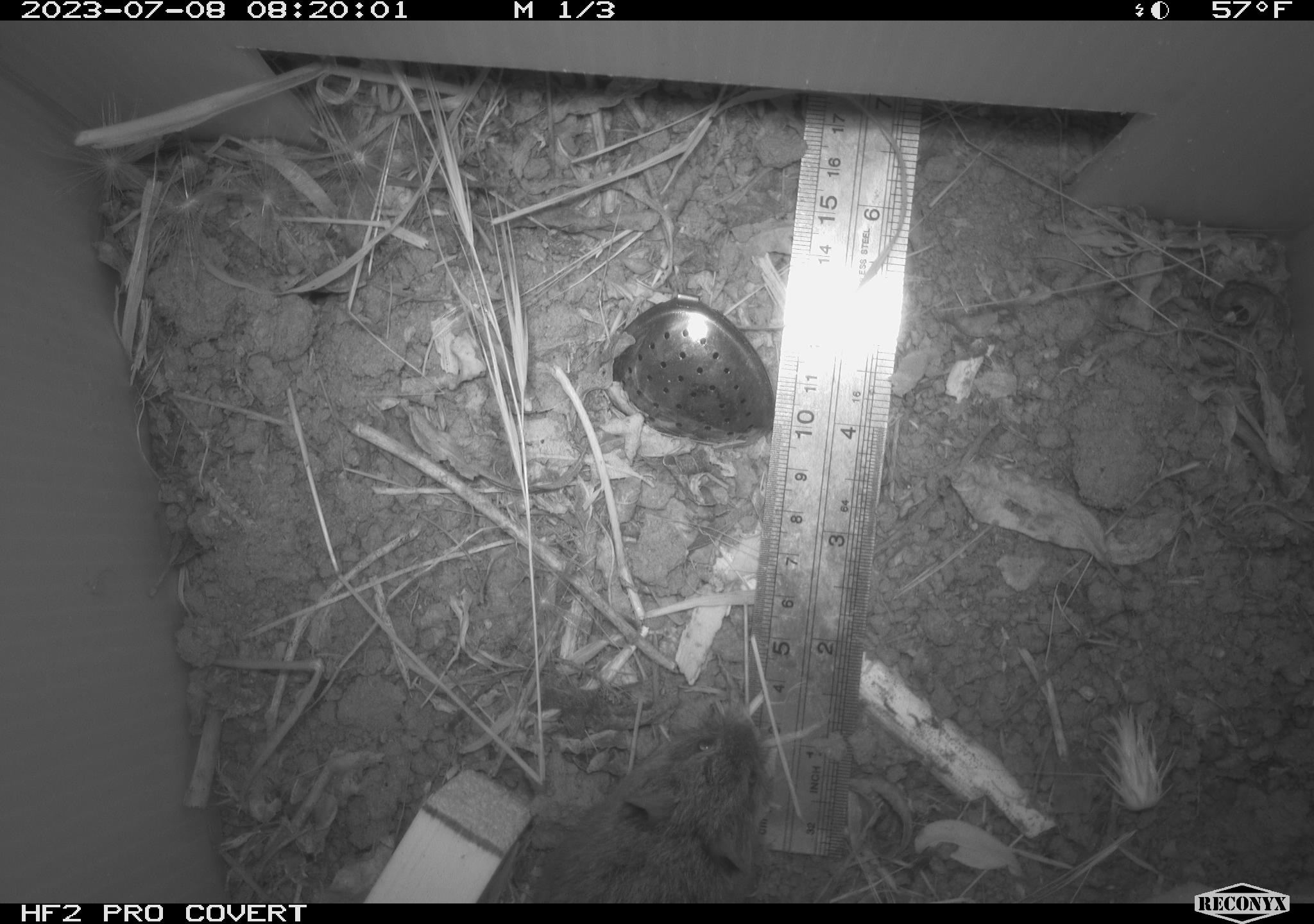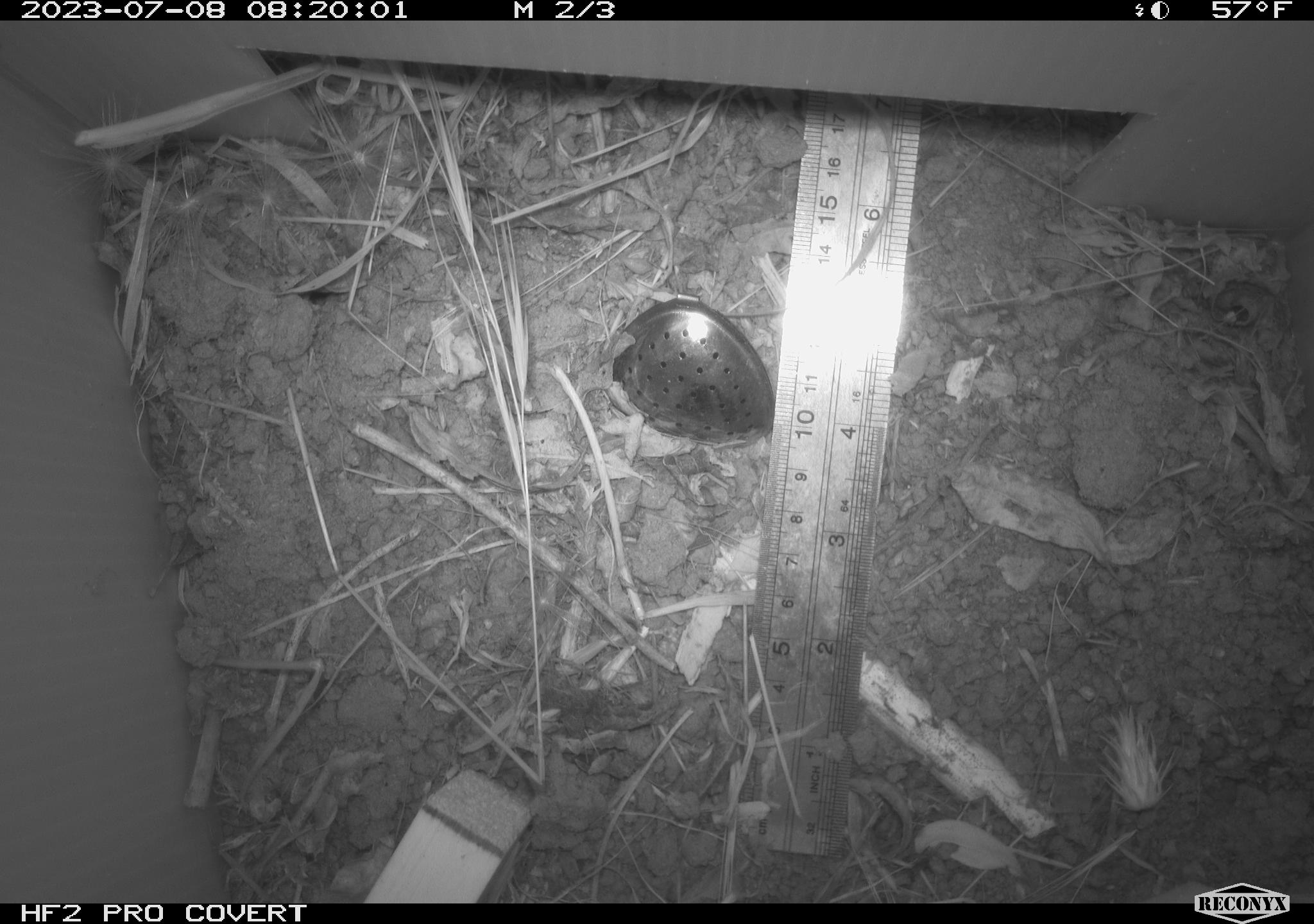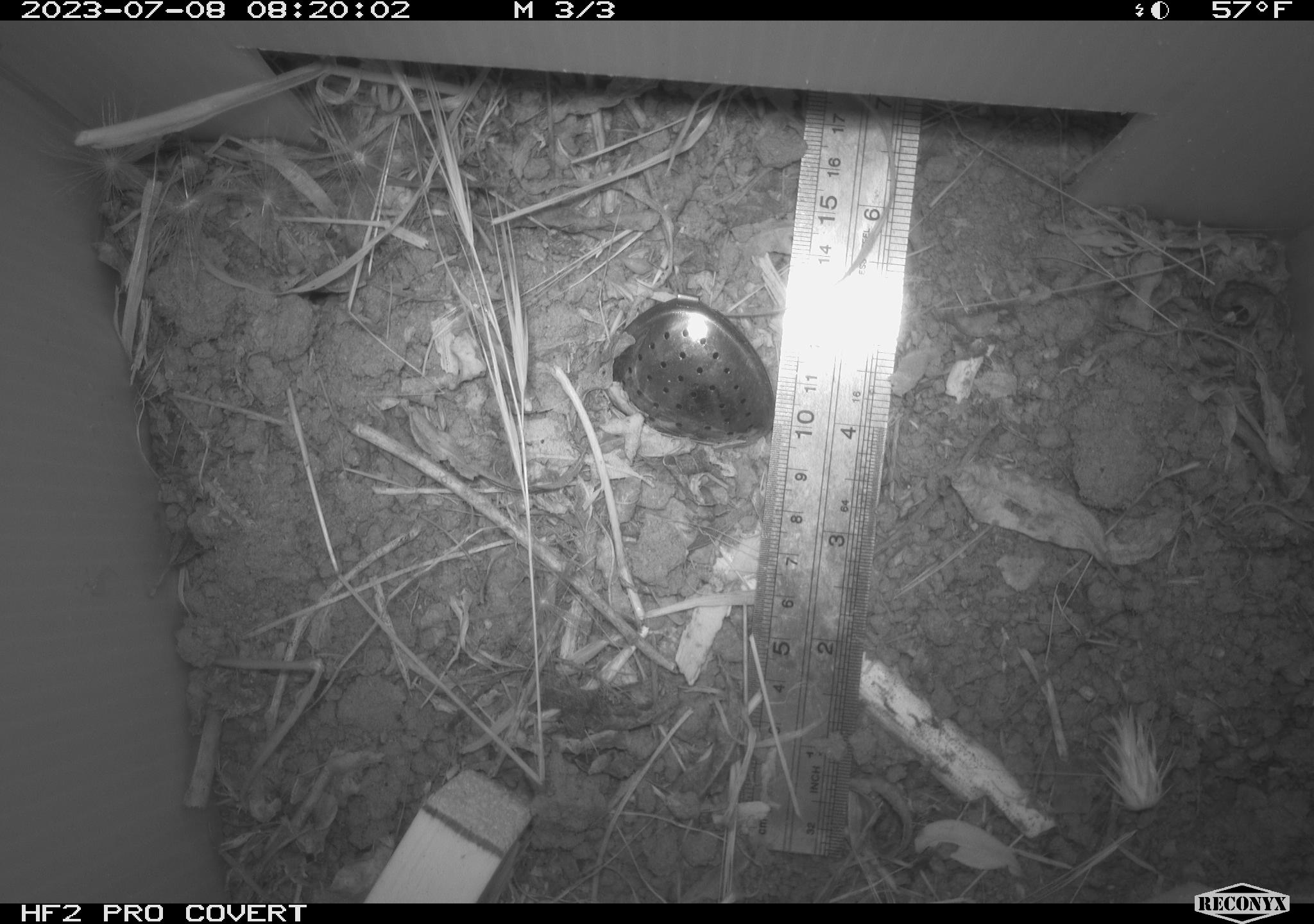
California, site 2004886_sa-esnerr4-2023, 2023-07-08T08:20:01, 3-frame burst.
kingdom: Animalia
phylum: Chordata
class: Mammalia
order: Rodentia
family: Cricetidae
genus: Microtus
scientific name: Microtus californicus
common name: california vole